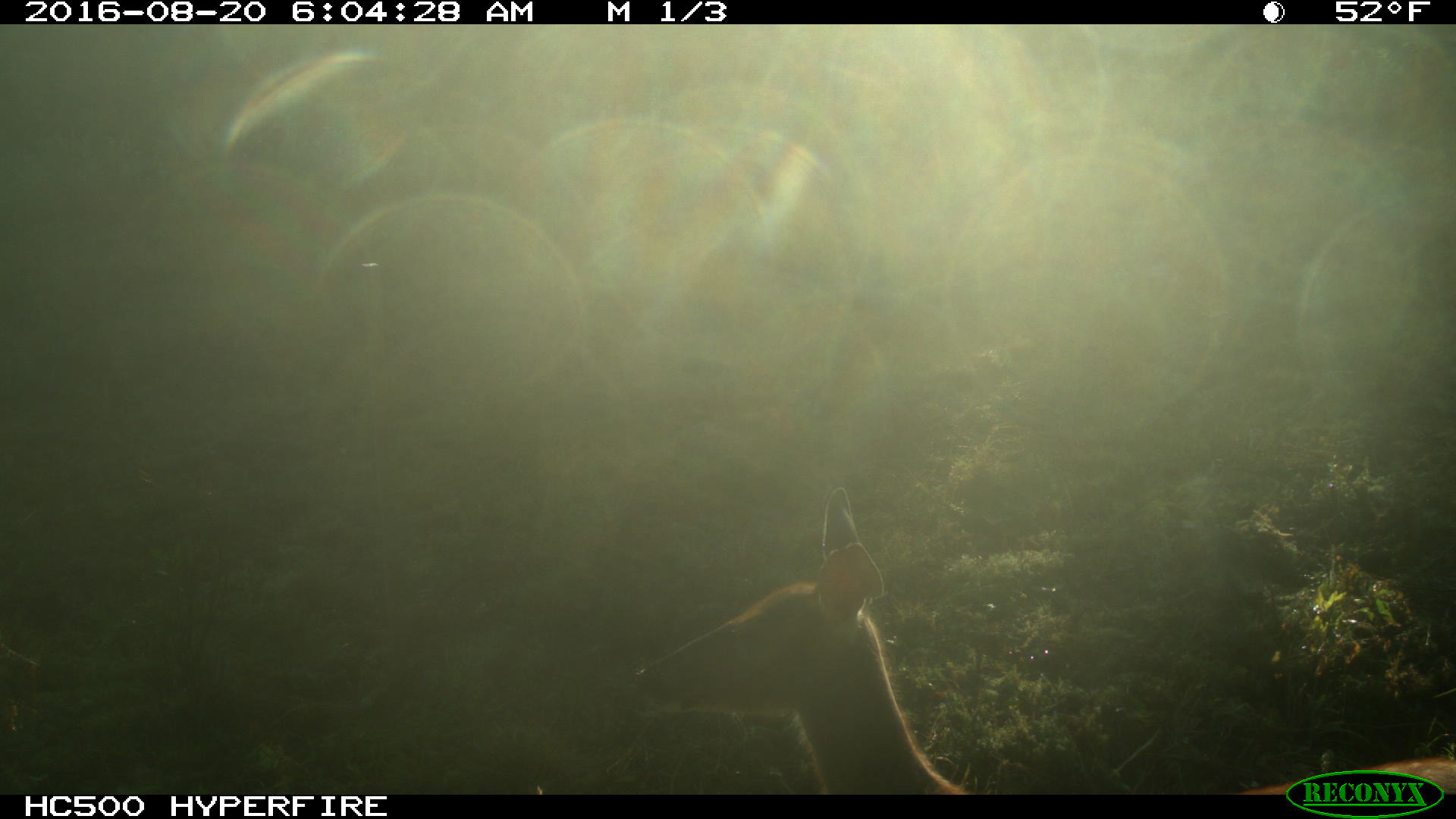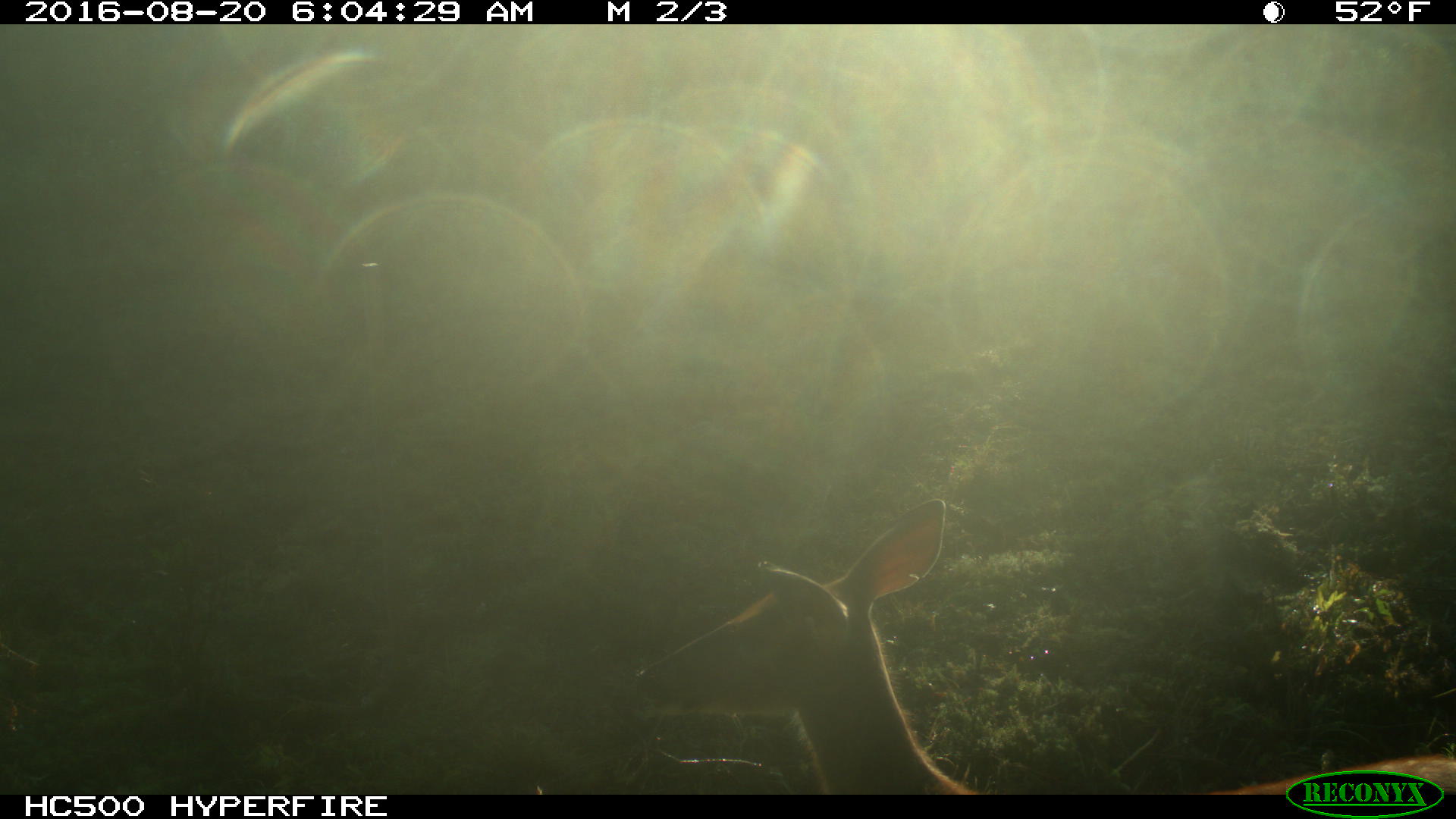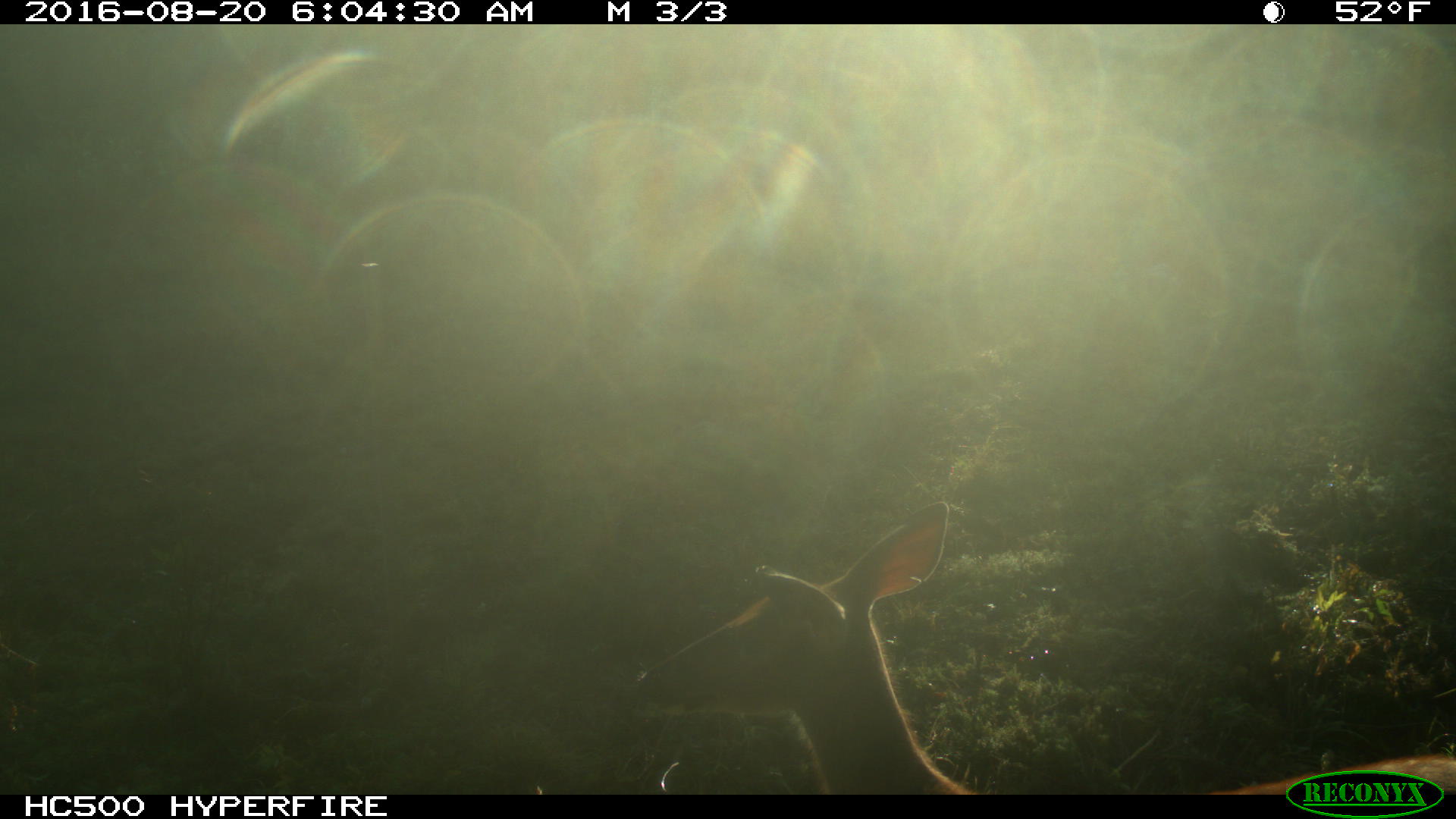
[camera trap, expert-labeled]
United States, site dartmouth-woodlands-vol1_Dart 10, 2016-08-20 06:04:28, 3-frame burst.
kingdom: Animalia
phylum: Chordata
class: Mammalia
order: Artiodactyla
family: Cervidae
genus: Odocoileus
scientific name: Odocoileus virginianus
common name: white-tailed deer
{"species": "white-tailed deer (Odocoileus virginianus)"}